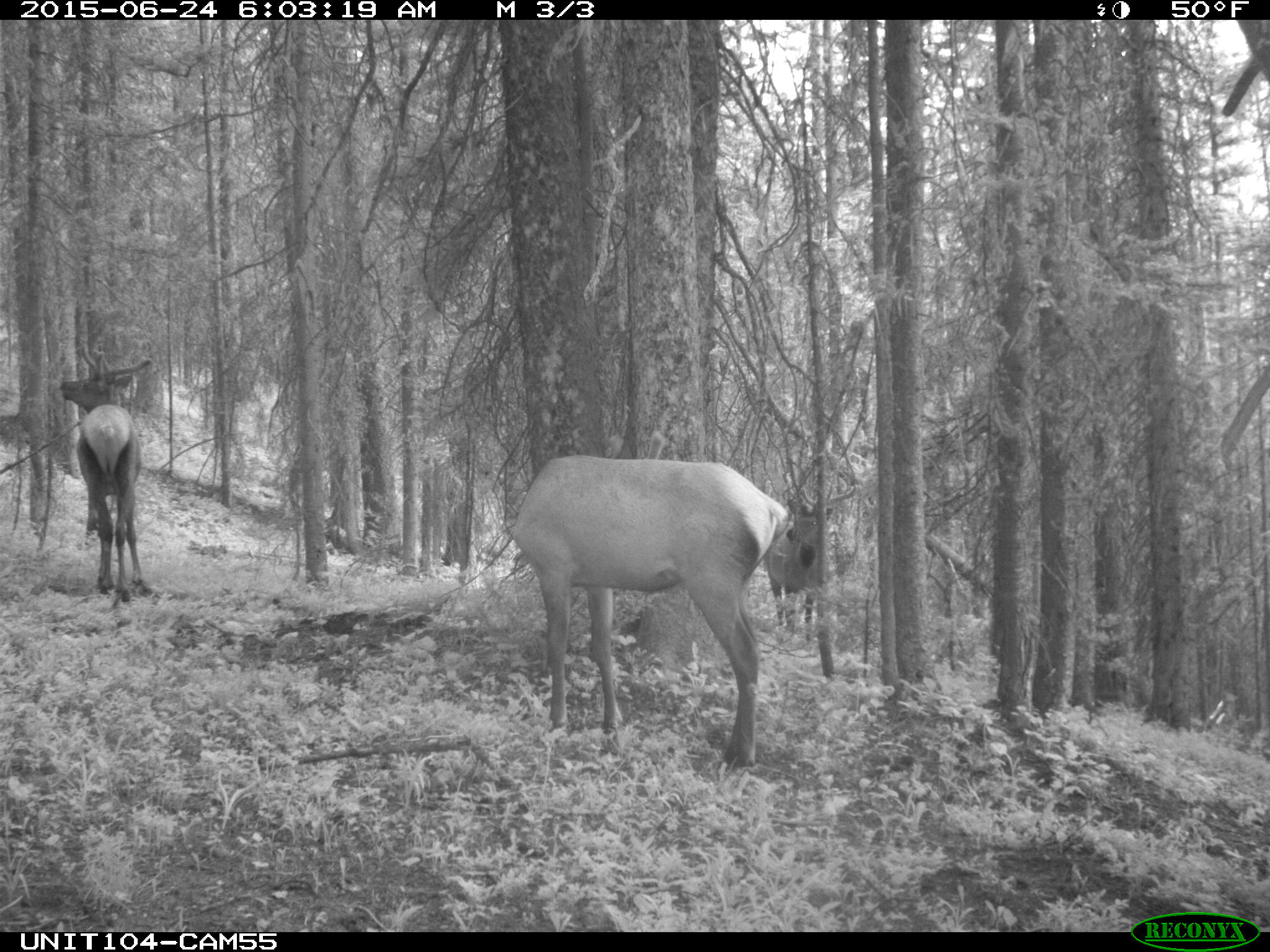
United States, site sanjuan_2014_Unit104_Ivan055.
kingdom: Animalia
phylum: Chordata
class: Mammalia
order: Artiodactyla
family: Cervidae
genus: Cervus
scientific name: Cervus elaphus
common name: red deer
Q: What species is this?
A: Cervus elaphus (red deer).